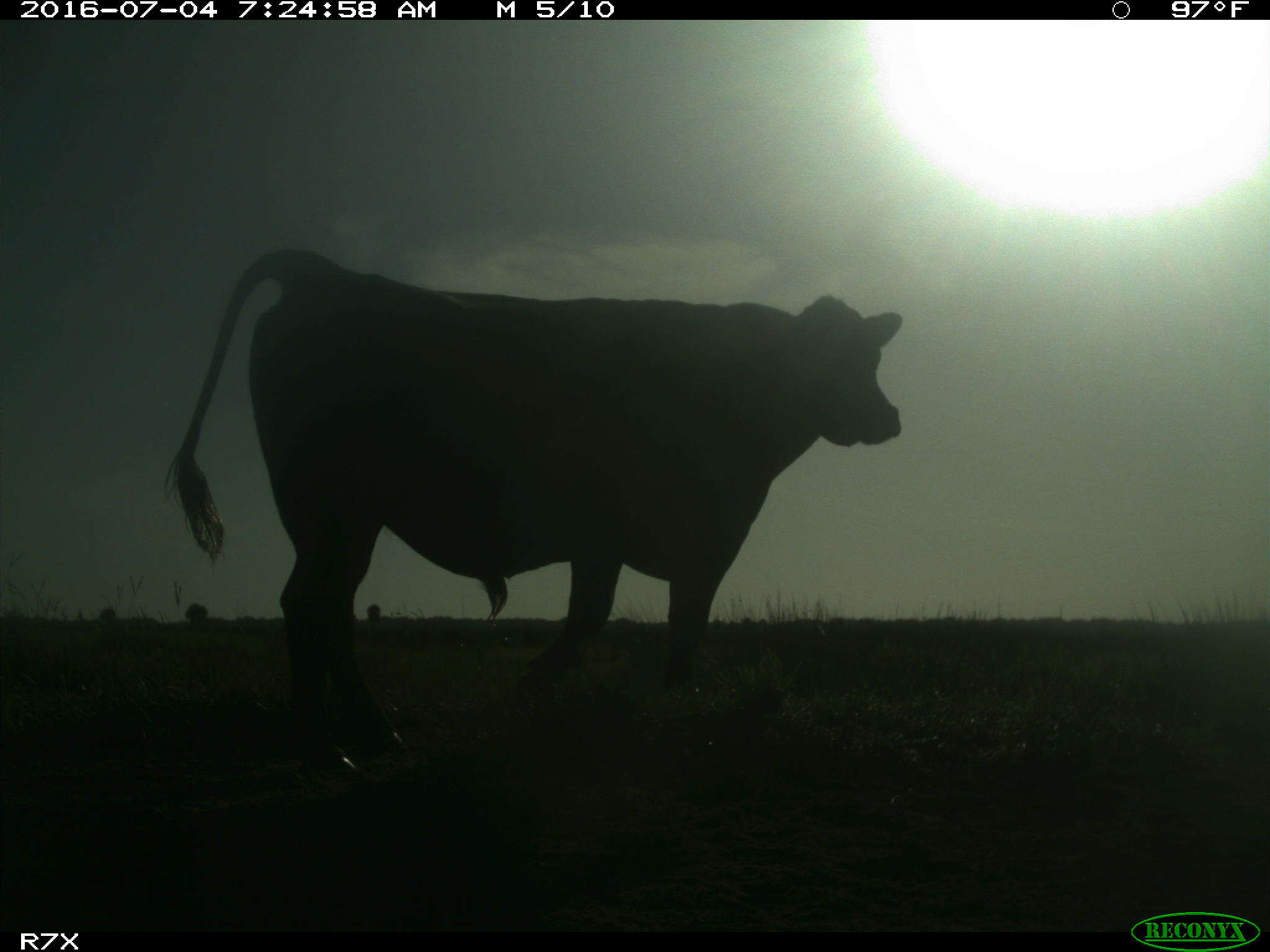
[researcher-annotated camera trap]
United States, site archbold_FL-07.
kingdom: Animalia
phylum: Chordata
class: Mammalia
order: Artiodactyla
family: Bovidae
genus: Bos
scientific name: Bos taurus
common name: domestic cow